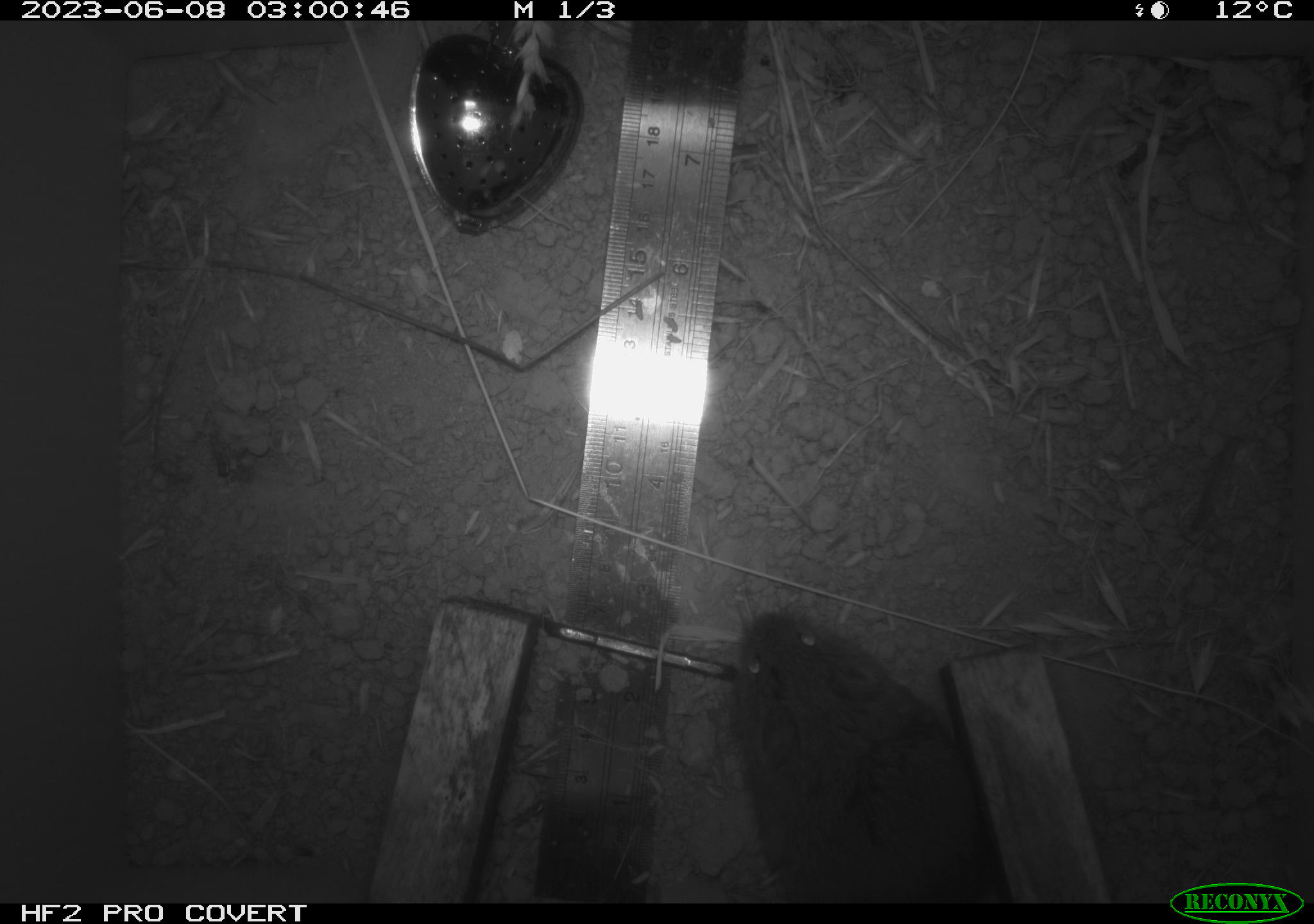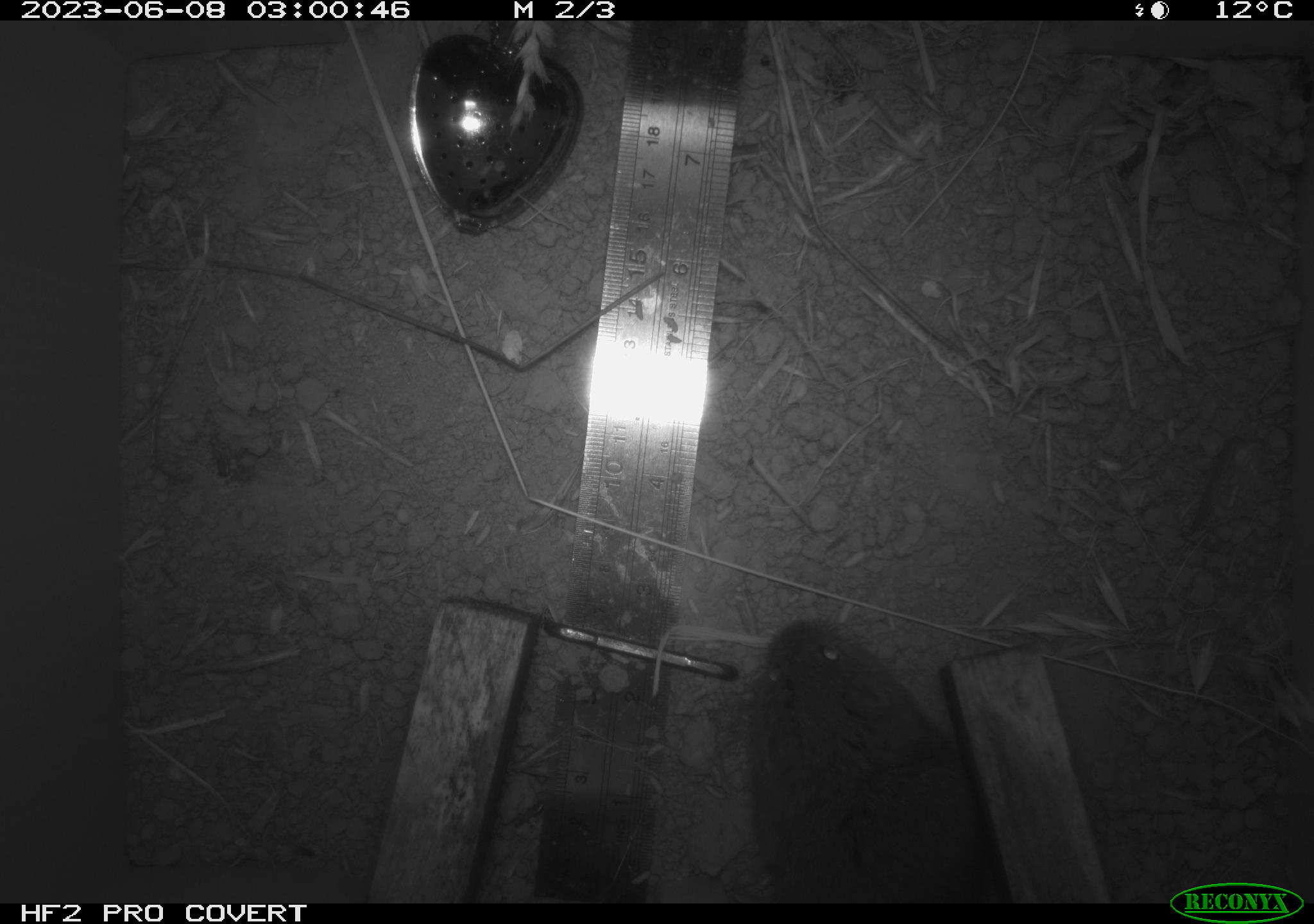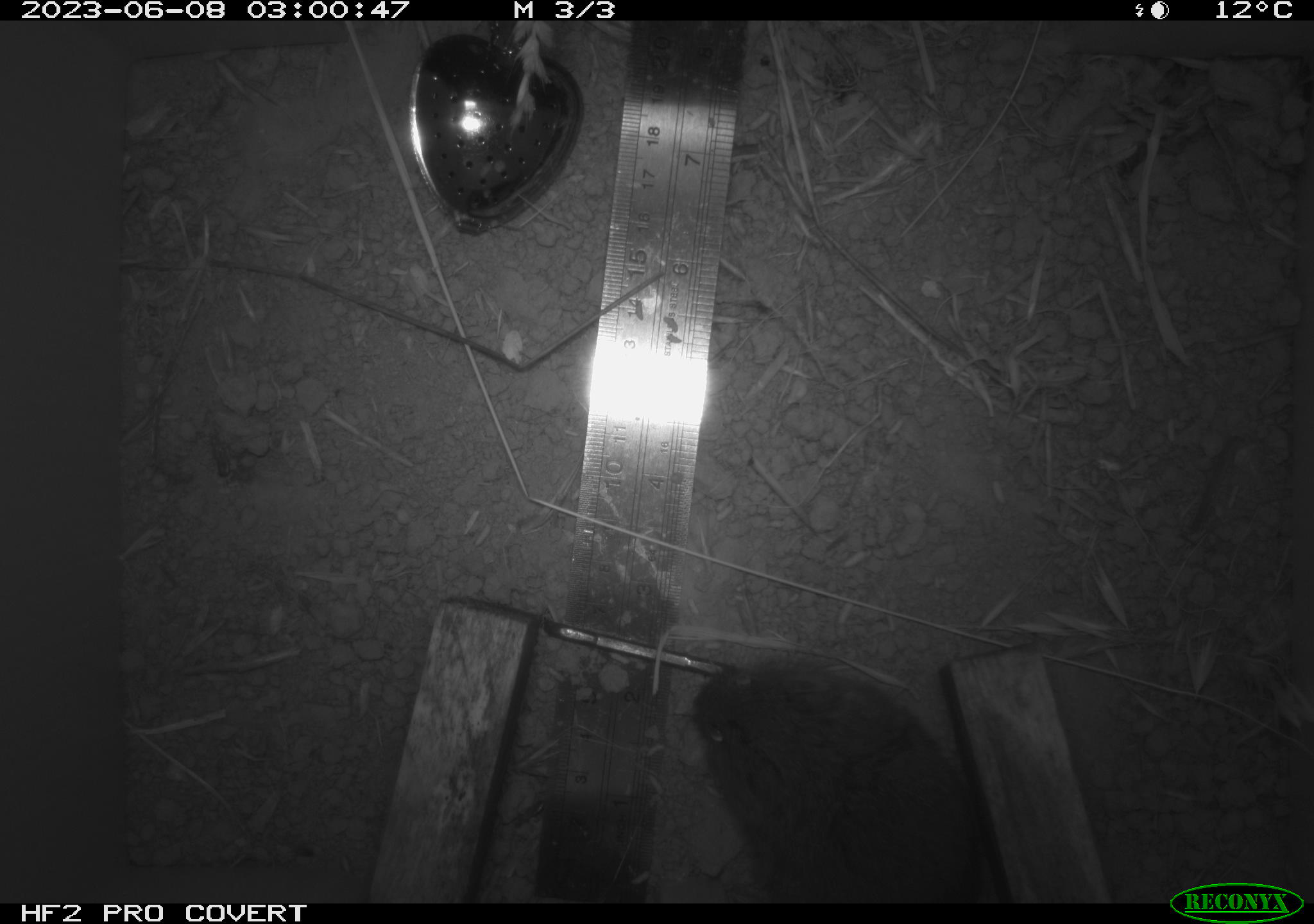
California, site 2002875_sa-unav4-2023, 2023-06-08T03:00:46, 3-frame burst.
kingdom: Animalia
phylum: Chordata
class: Mammalia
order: Rodentia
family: Cricetidae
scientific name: Arvicolinae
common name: voles, lemmings, and muskrats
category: arvicolinae subfamily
Arvicolinae subfamily (voles, lemmings, and muskrats) (Arvicolinae).